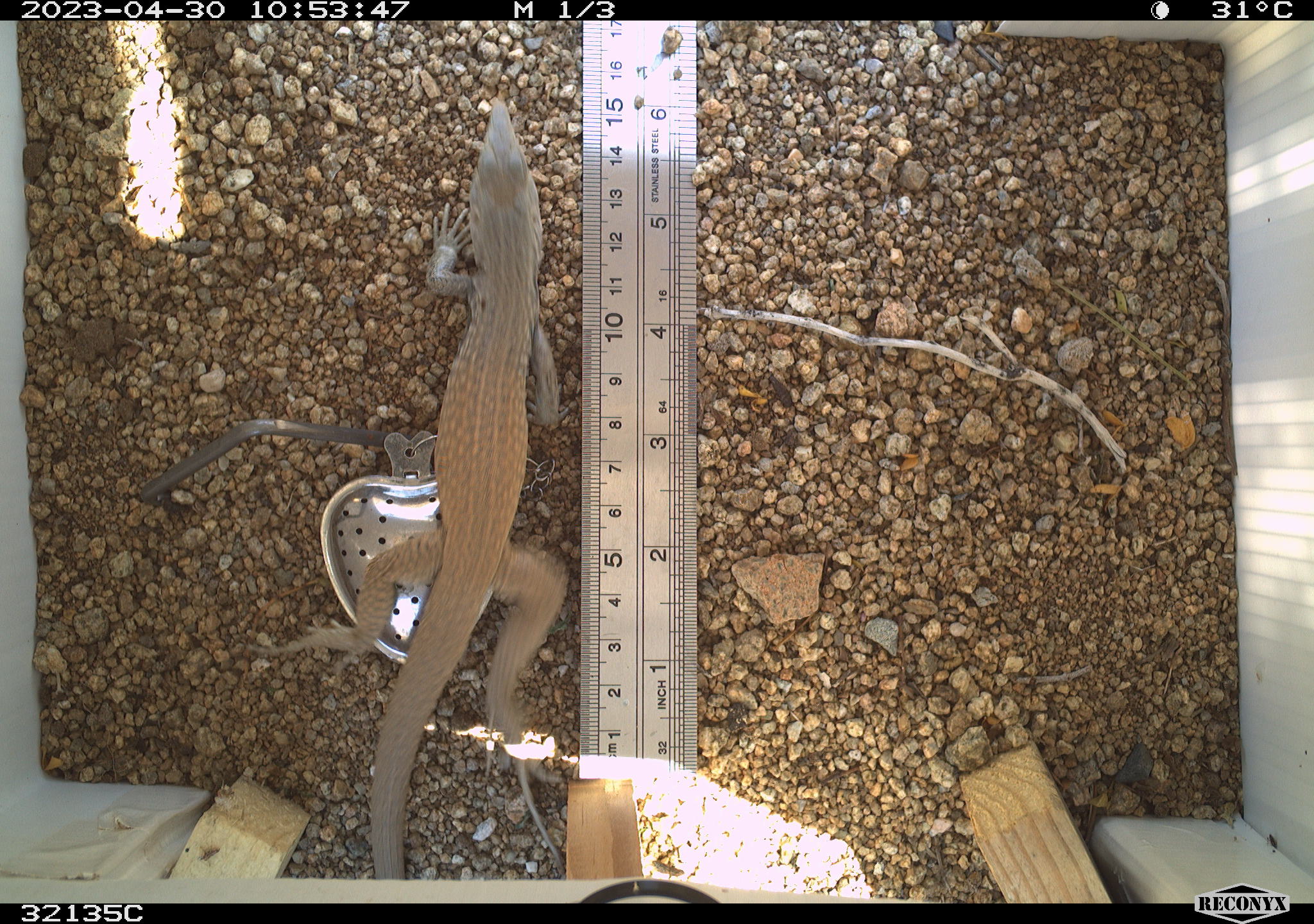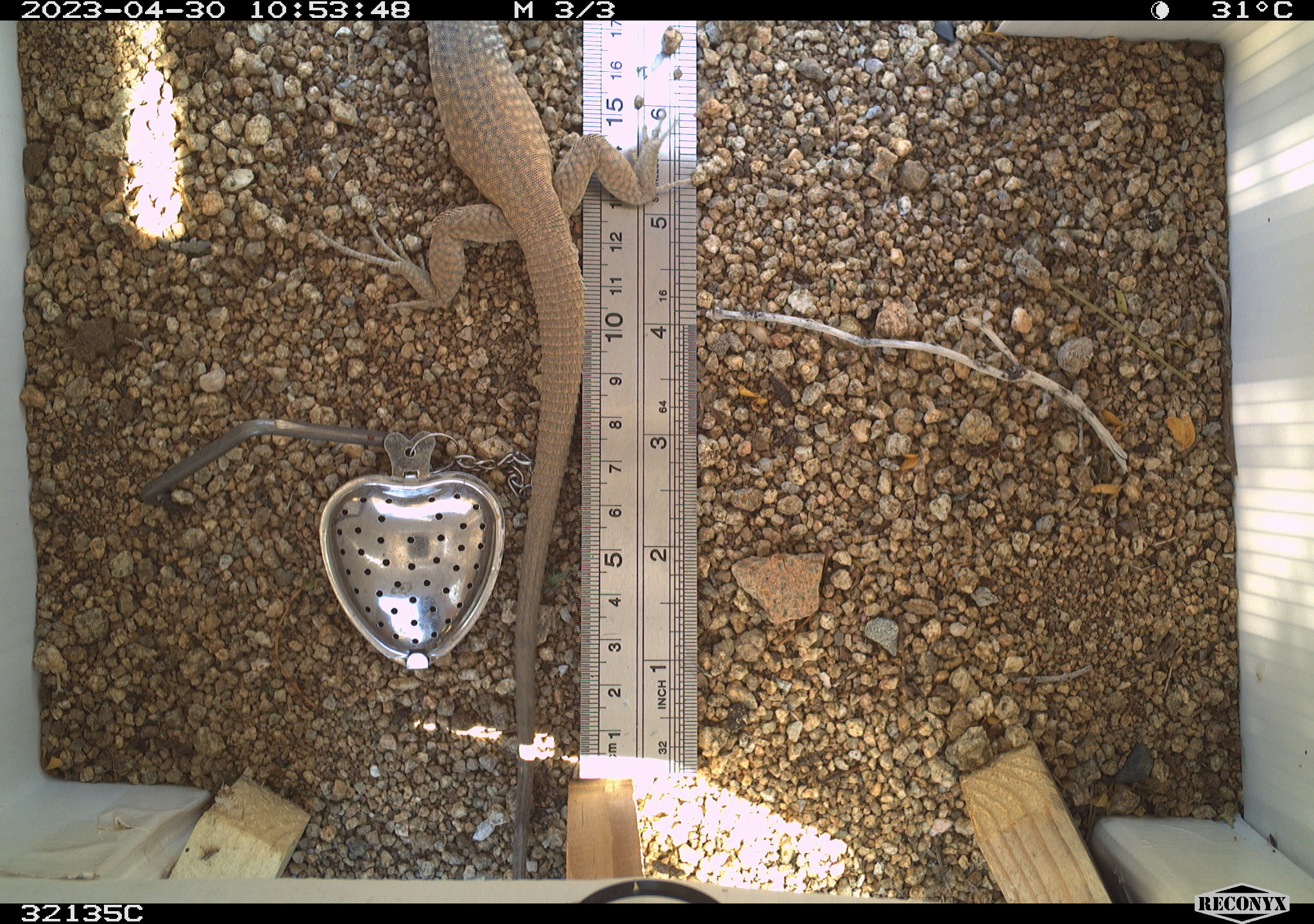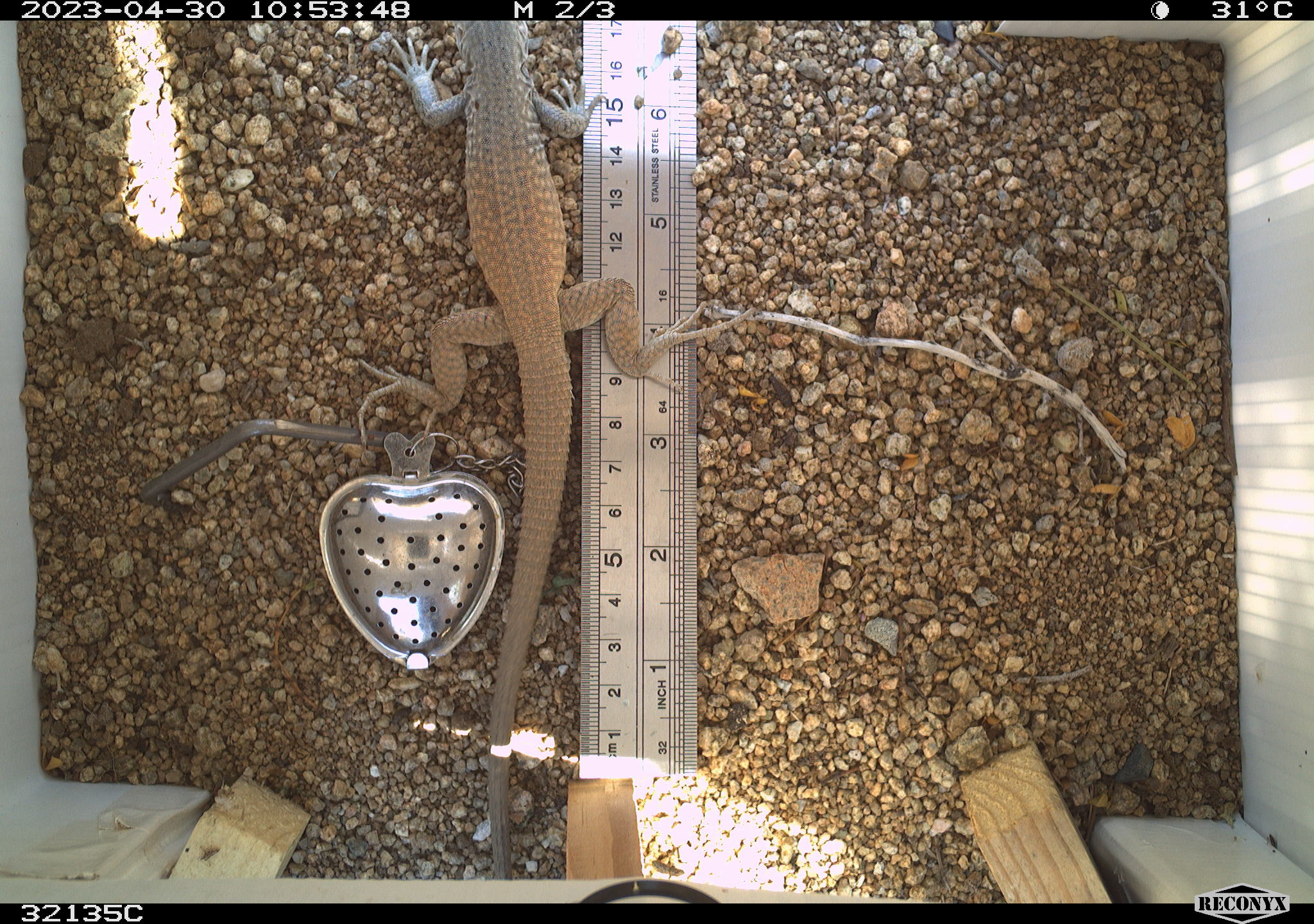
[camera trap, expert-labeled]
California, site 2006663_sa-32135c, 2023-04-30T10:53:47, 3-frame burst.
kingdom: Animalia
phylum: Chordata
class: Reptilia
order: Squamata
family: Teiidae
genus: Aspidoscelis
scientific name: Aspidoscelis tigris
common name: western whiptail